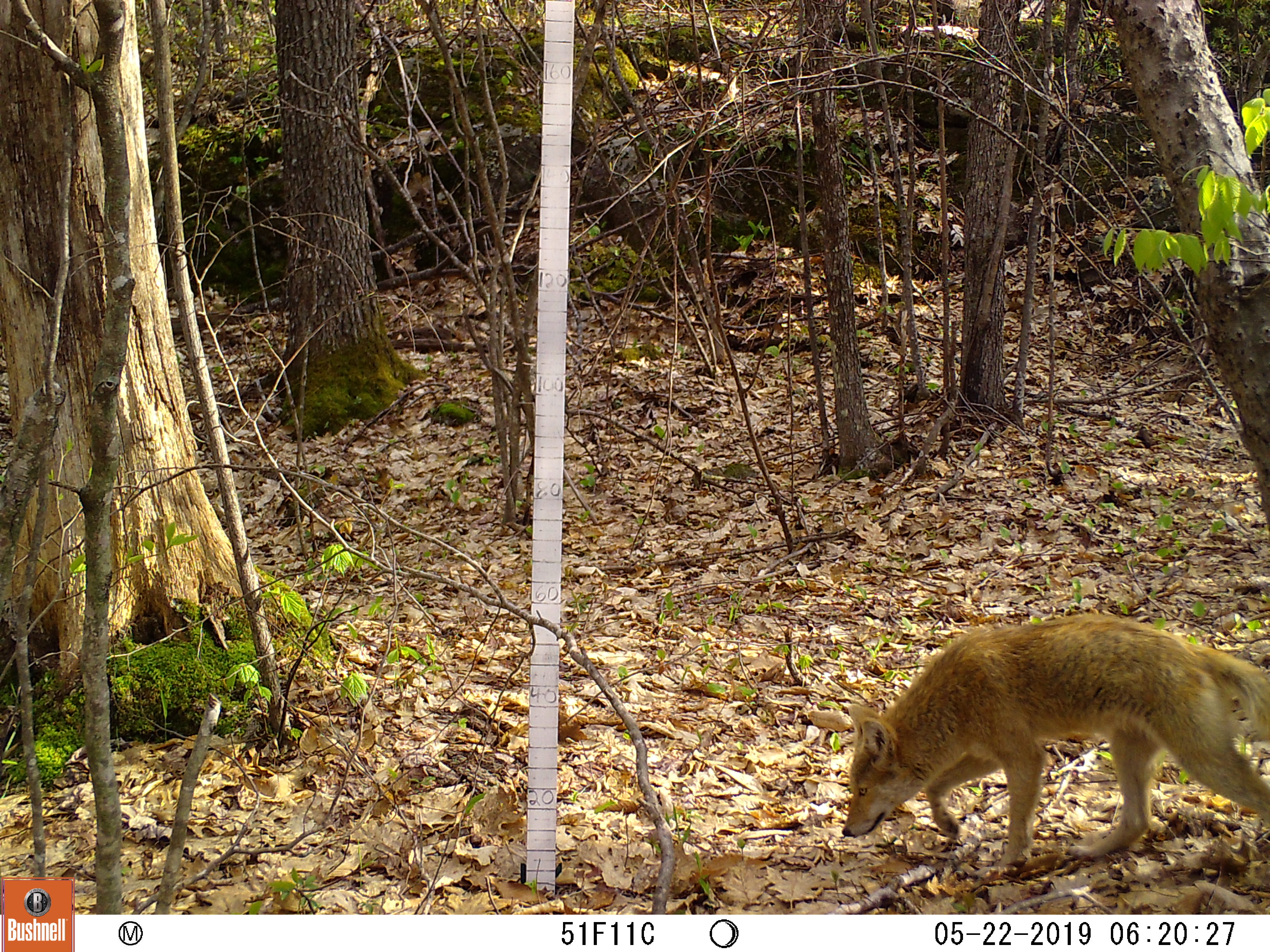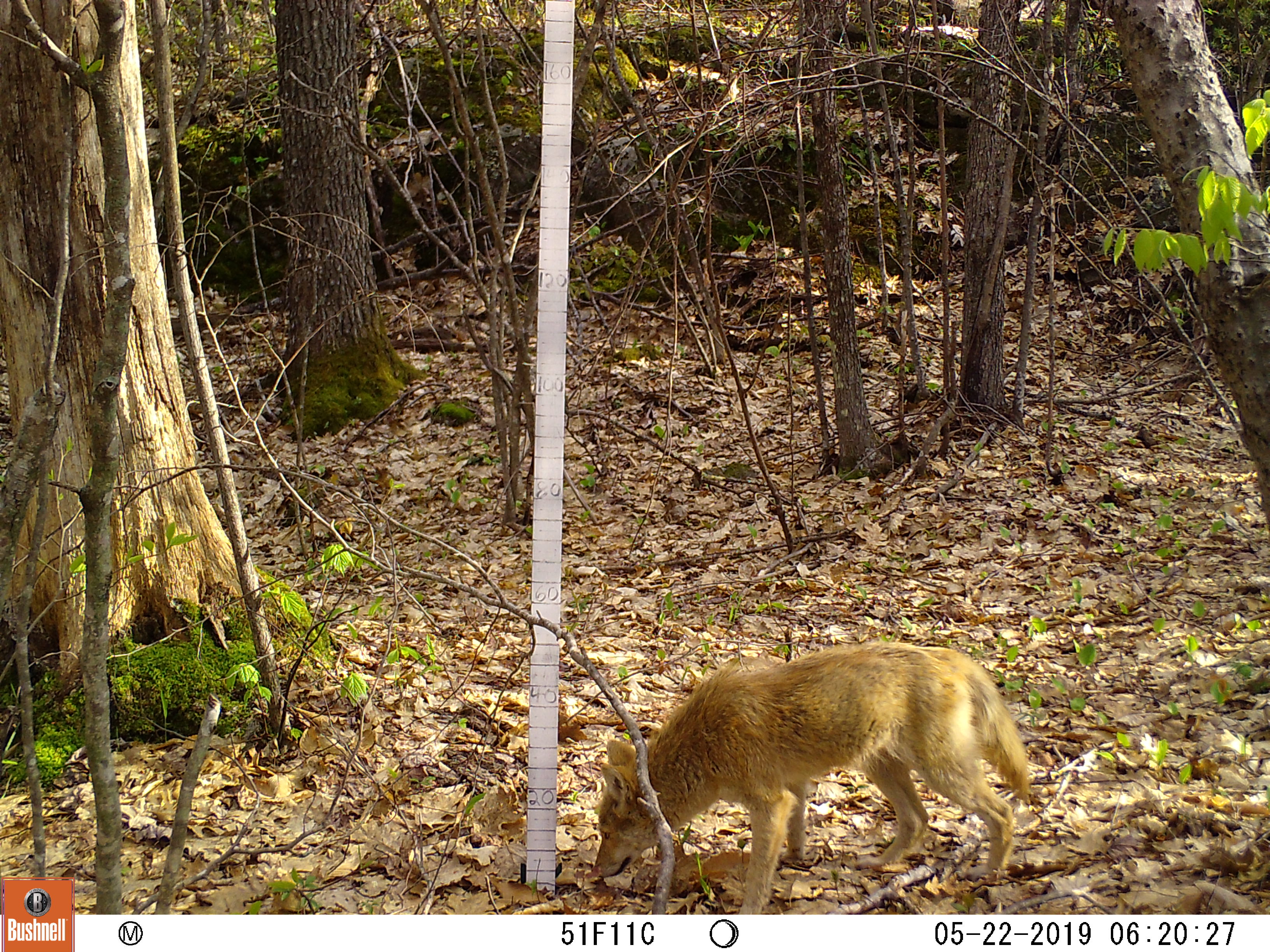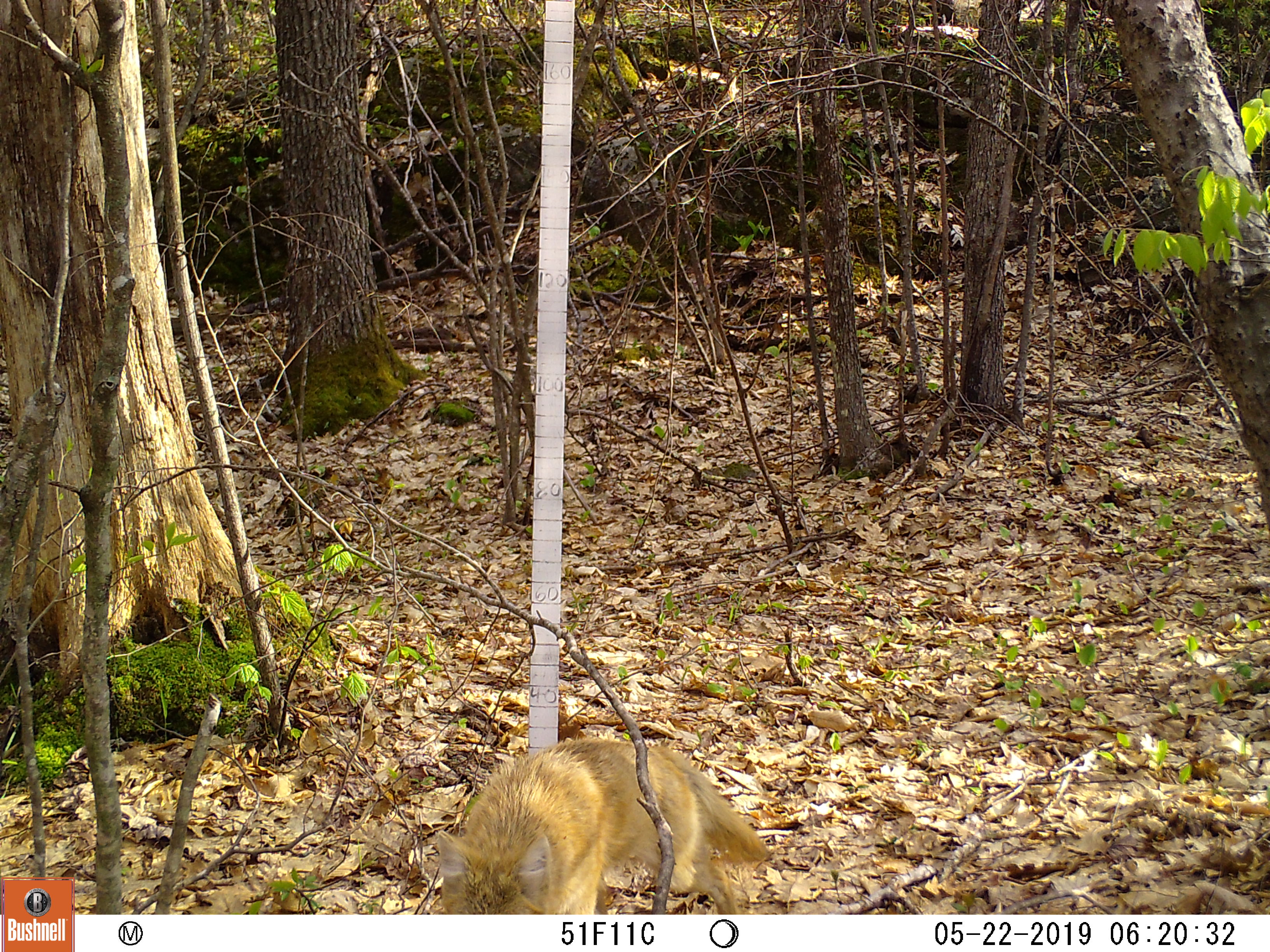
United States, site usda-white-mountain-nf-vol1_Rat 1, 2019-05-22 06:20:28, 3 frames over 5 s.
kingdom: Animalia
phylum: Chordata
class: Mammalia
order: Carnivora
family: Canidae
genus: Canis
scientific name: Canis latrans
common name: coyote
Coyote (Canis latrans).